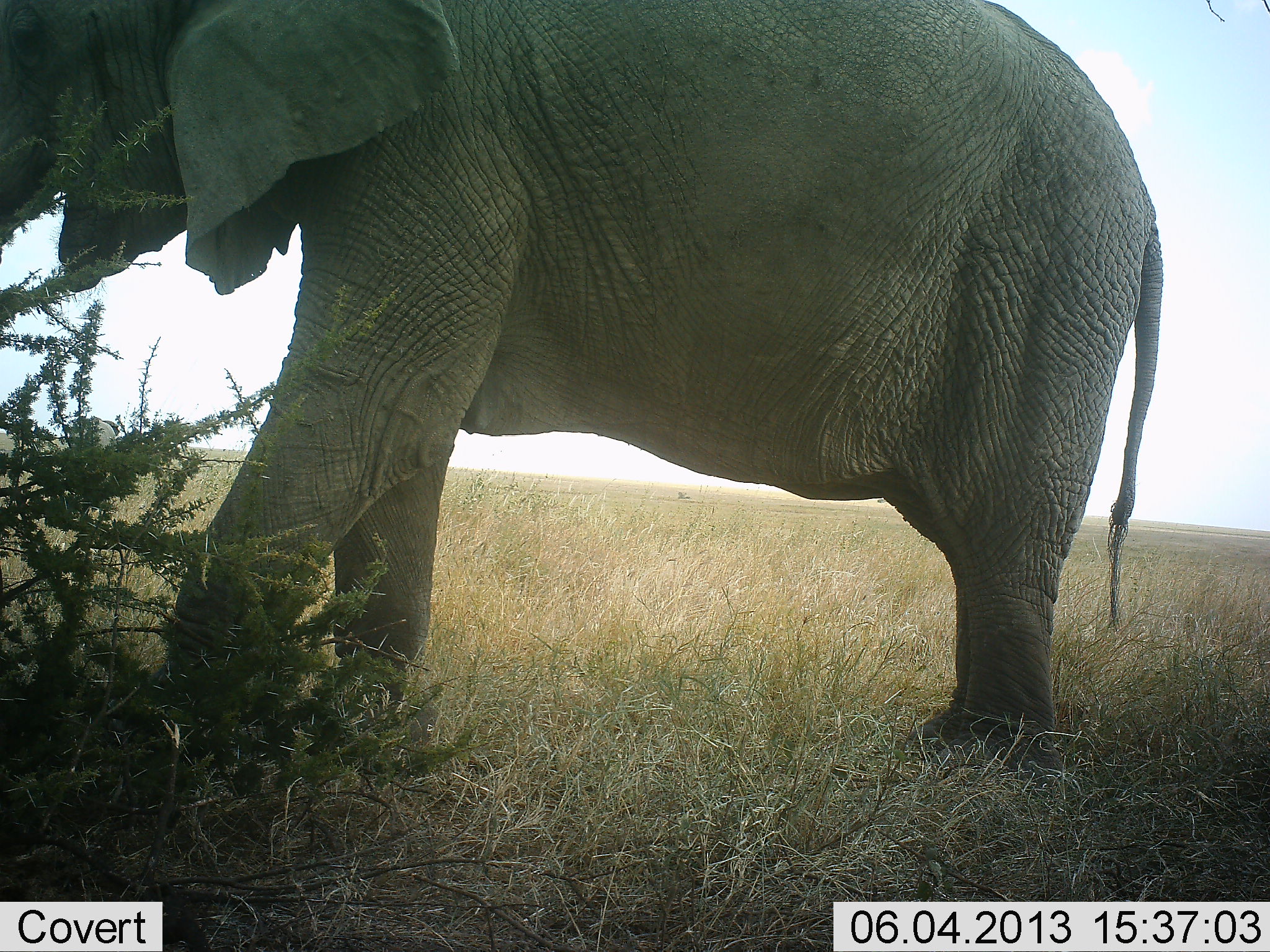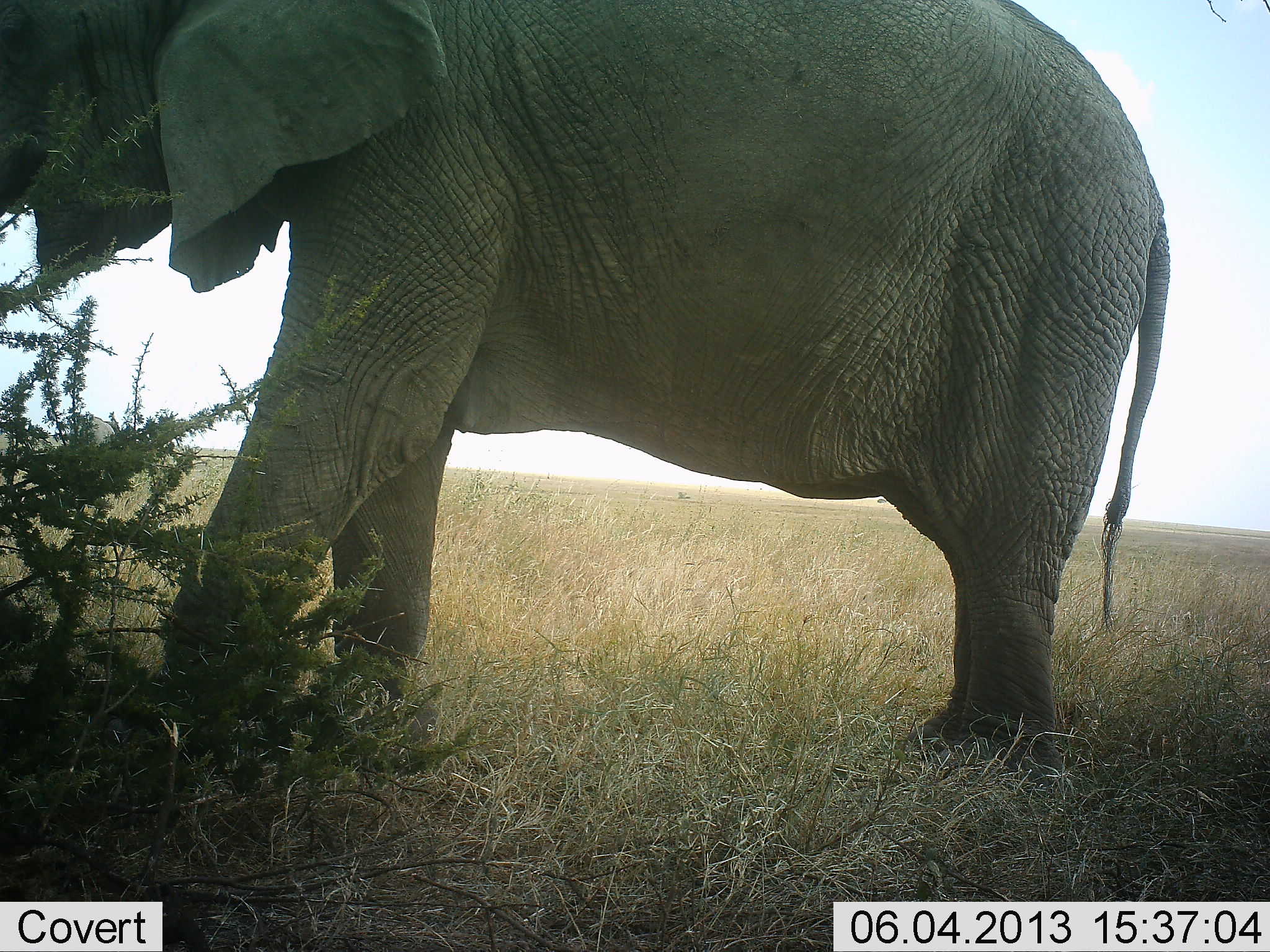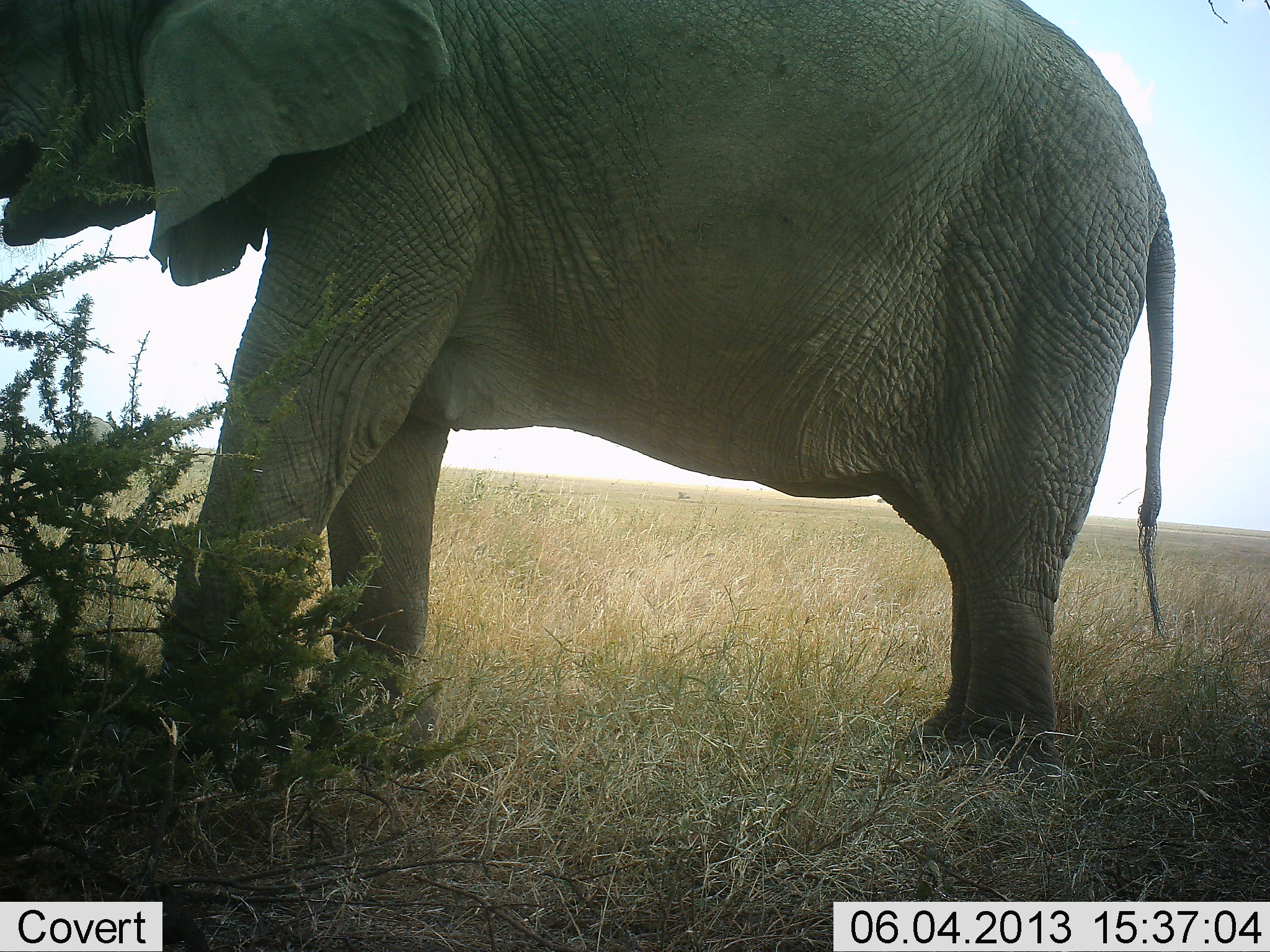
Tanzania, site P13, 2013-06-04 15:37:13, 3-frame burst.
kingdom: Animalia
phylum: Chordata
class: Mammalia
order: Proboscidea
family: Elephantidae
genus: Loxodonta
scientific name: Loxodonta africana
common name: african bush elephant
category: elephant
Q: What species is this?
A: Elephant (african bush elephant) (Loxodonta africana).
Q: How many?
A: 1.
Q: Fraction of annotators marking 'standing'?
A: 50%.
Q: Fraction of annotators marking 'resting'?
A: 0%.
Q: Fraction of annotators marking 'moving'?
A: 20%.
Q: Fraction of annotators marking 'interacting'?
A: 0%.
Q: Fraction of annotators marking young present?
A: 0%.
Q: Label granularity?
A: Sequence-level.